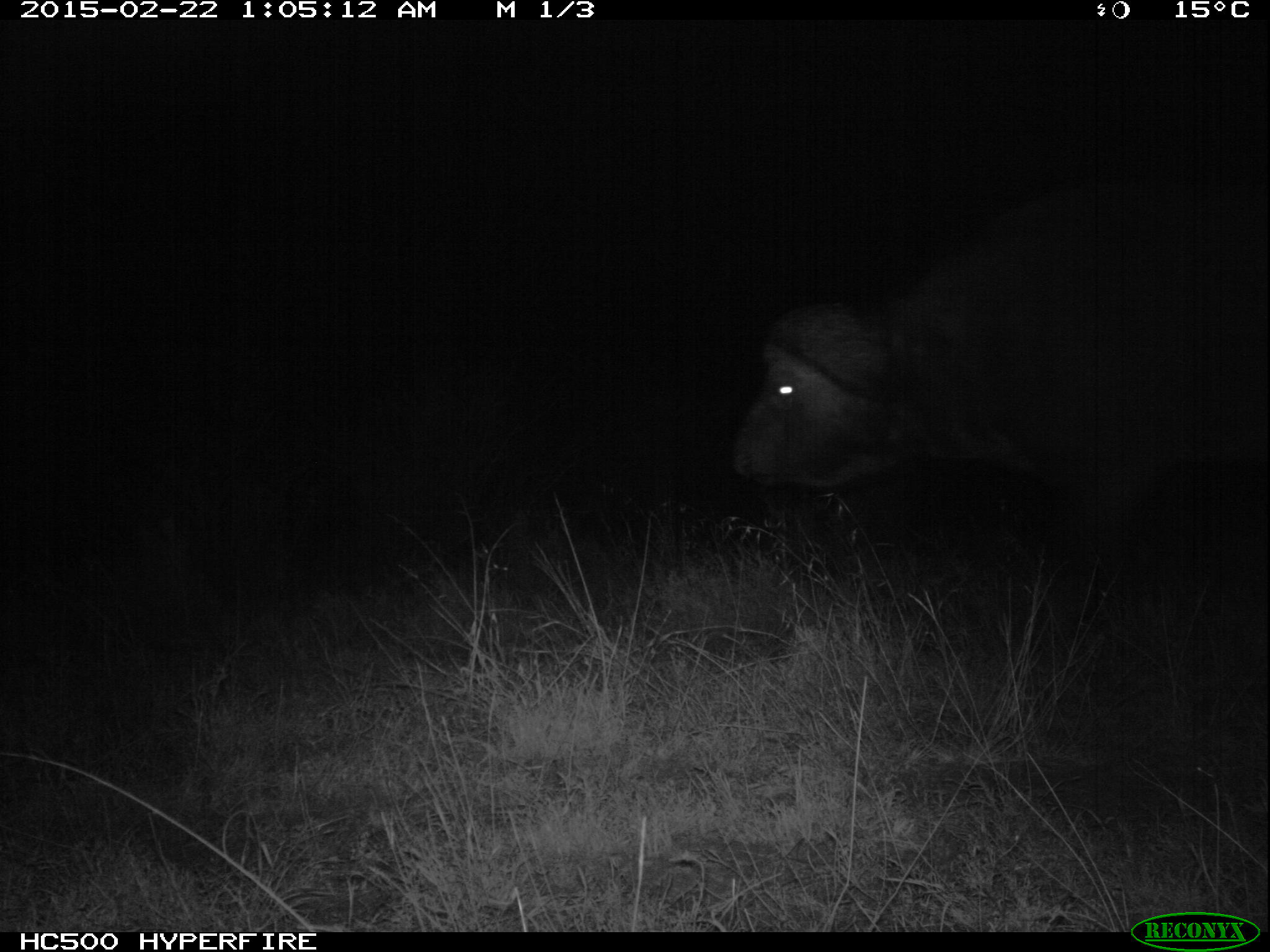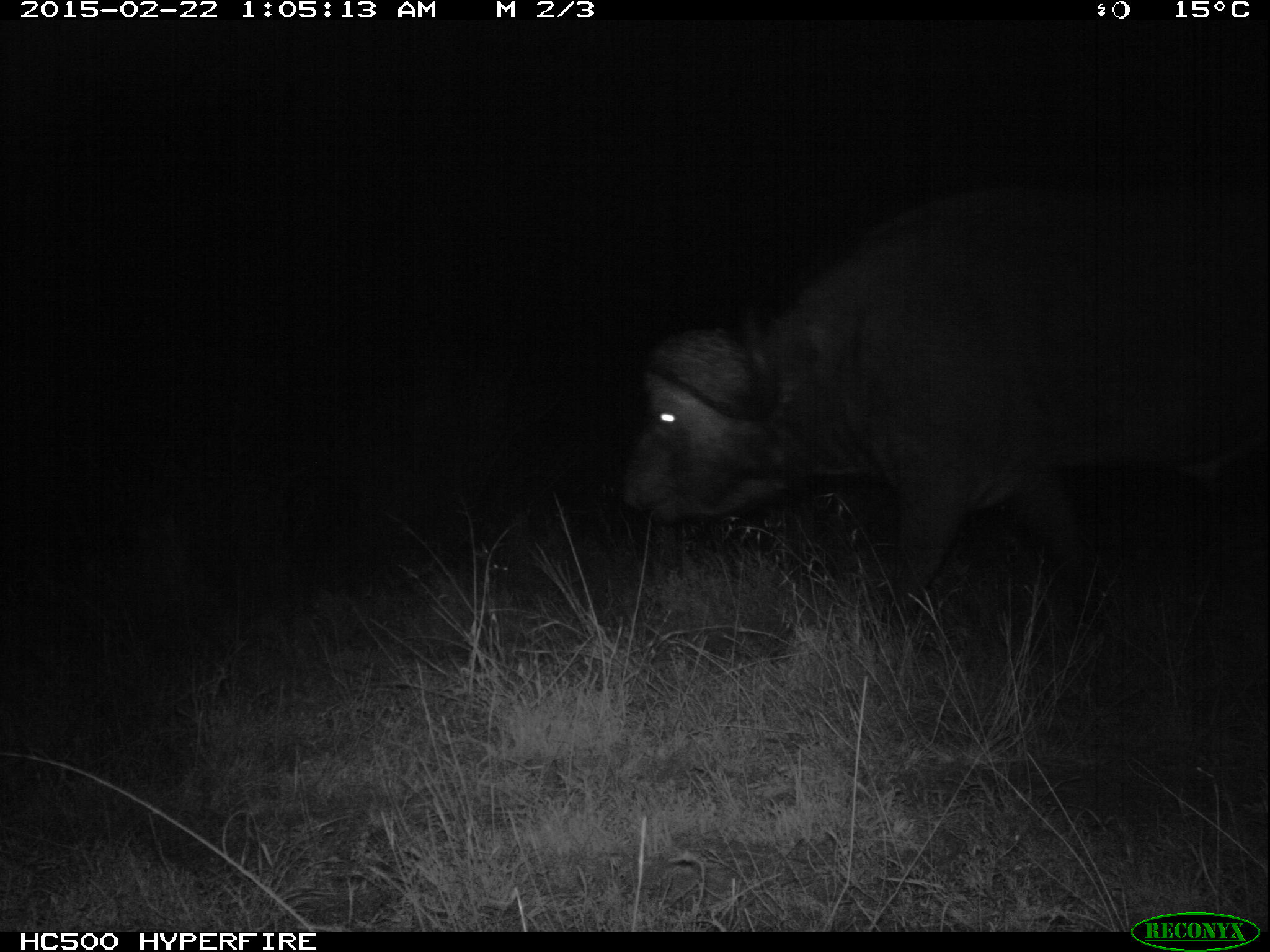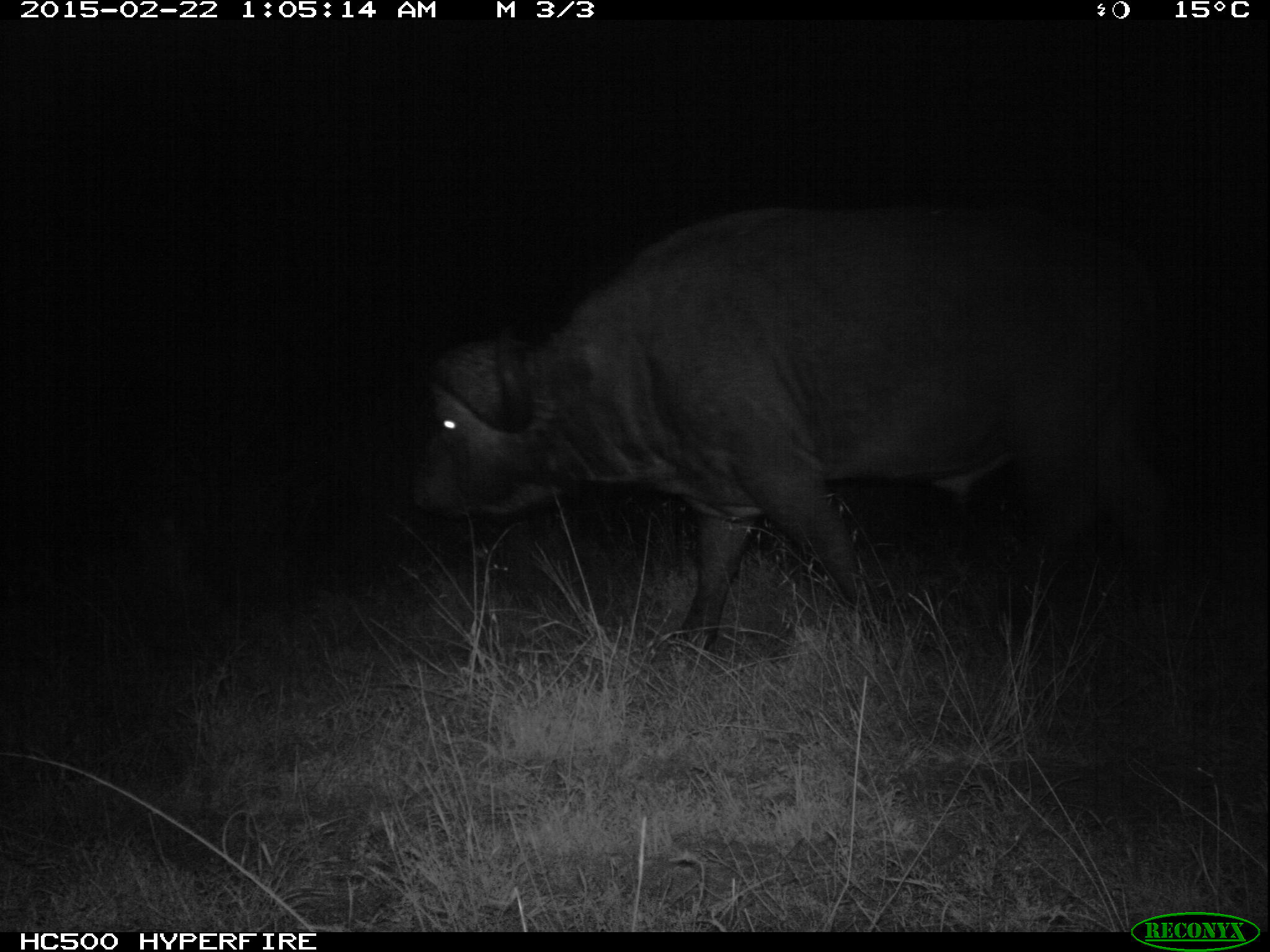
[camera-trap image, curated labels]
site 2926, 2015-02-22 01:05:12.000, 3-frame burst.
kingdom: Animalia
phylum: Chordata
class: Mammalia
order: Artiodactyla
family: Bovidae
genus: Syncerus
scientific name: Syncerus caffer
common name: african buffalo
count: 1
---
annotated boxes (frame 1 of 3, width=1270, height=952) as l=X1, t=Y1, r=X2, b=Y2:
syncerus caffer: l=724, t=168, r=1270, b=545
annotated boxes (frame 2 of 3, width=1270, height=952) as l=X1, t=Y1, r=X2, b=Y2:
syncerus caffer: l=608, t=157, r=1270, b=624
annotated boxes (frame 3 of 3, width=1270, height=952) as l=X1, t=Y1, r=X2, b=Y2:
syncerus caffer: l=399, t=194, r=1200, b=661